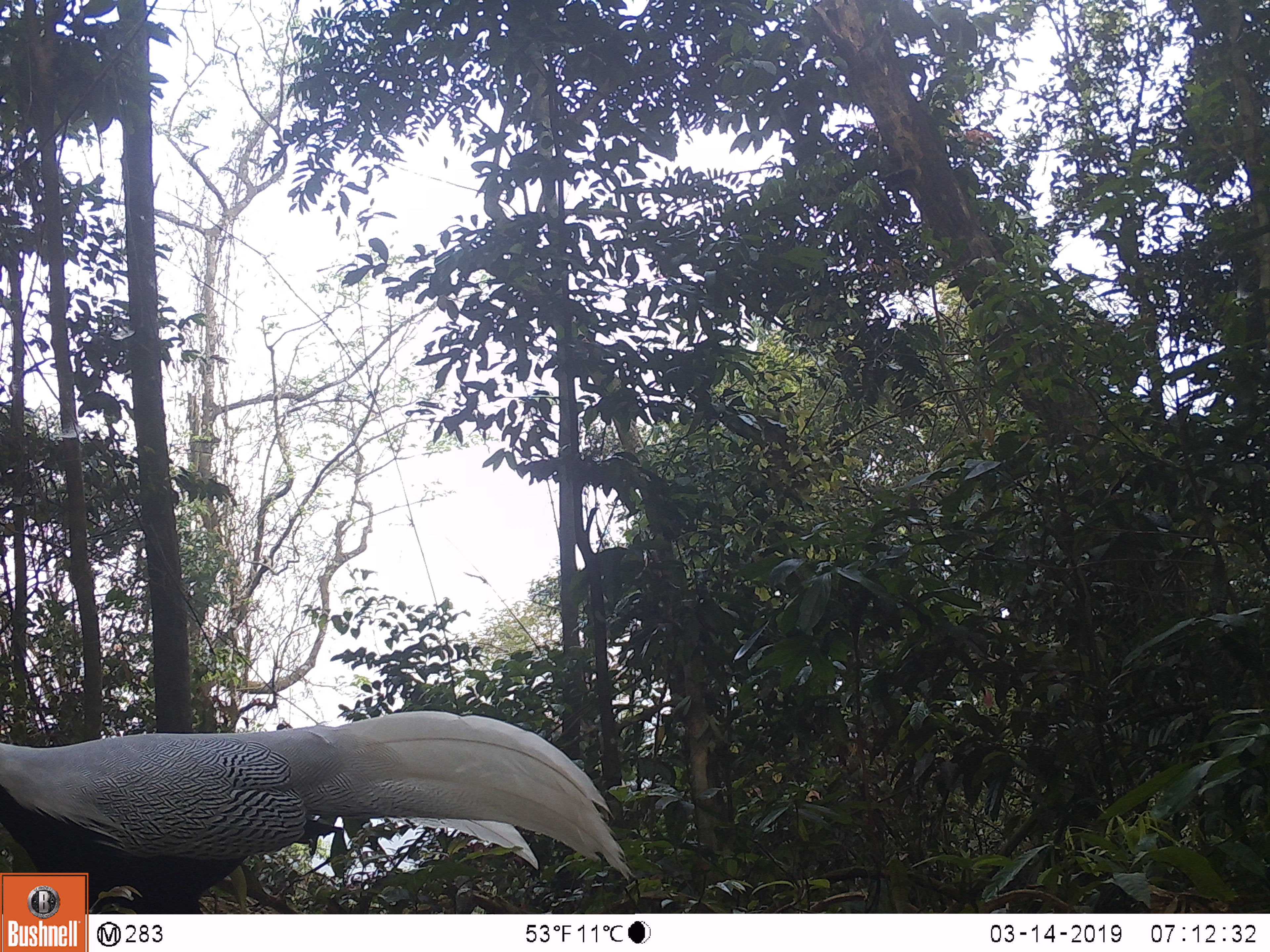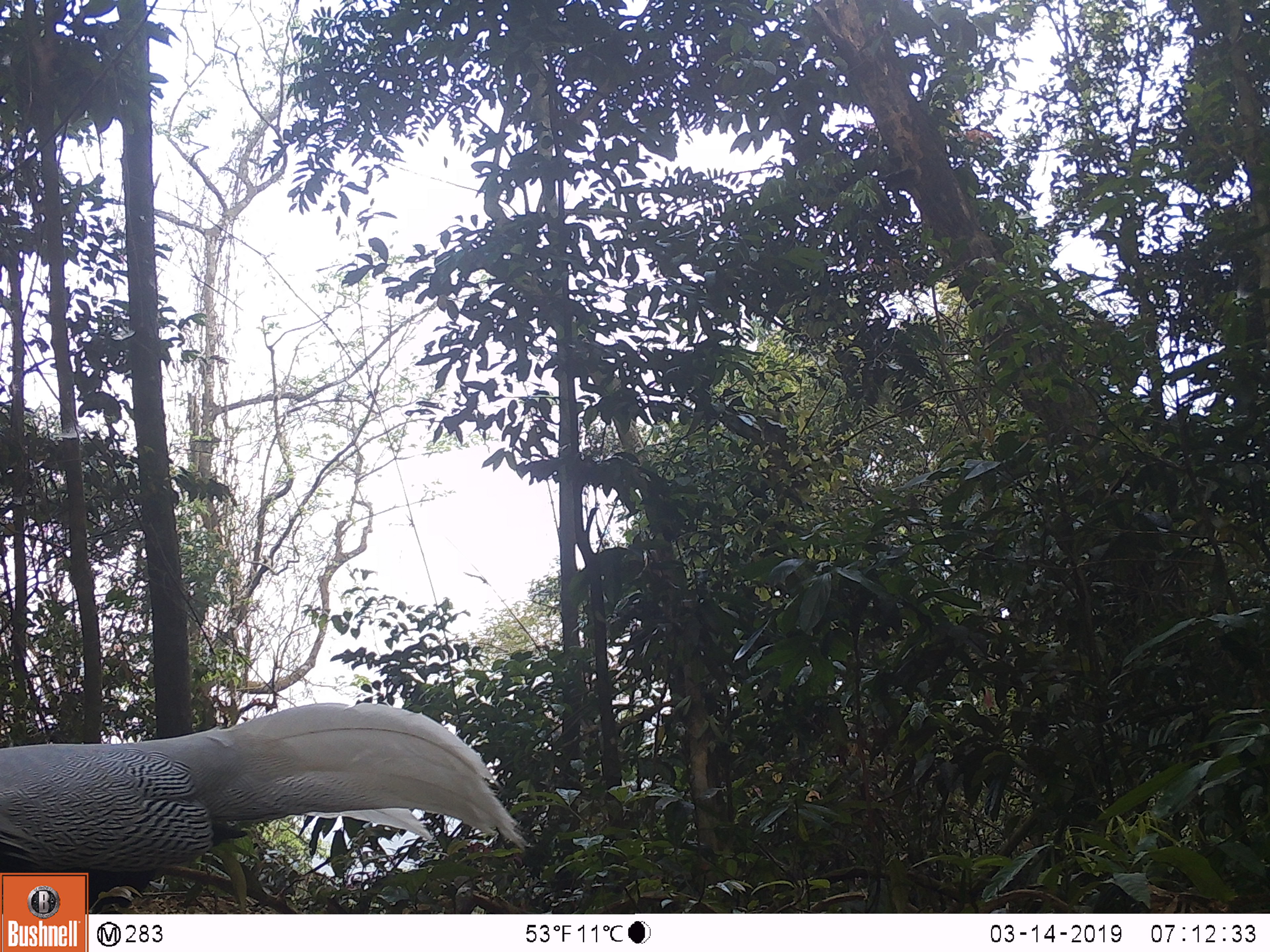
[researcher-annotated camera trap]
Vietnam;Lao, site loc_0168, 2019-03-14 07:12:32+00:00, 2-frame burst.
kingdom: Animalia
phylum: Chordata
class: Aves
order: Galliformes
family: Phasianidae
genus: Lophura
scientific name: Lophura nycthemera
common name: silver pheasant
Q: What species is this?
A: Silver pheasant (Lophura nycthemera).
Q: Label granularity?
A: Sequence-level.